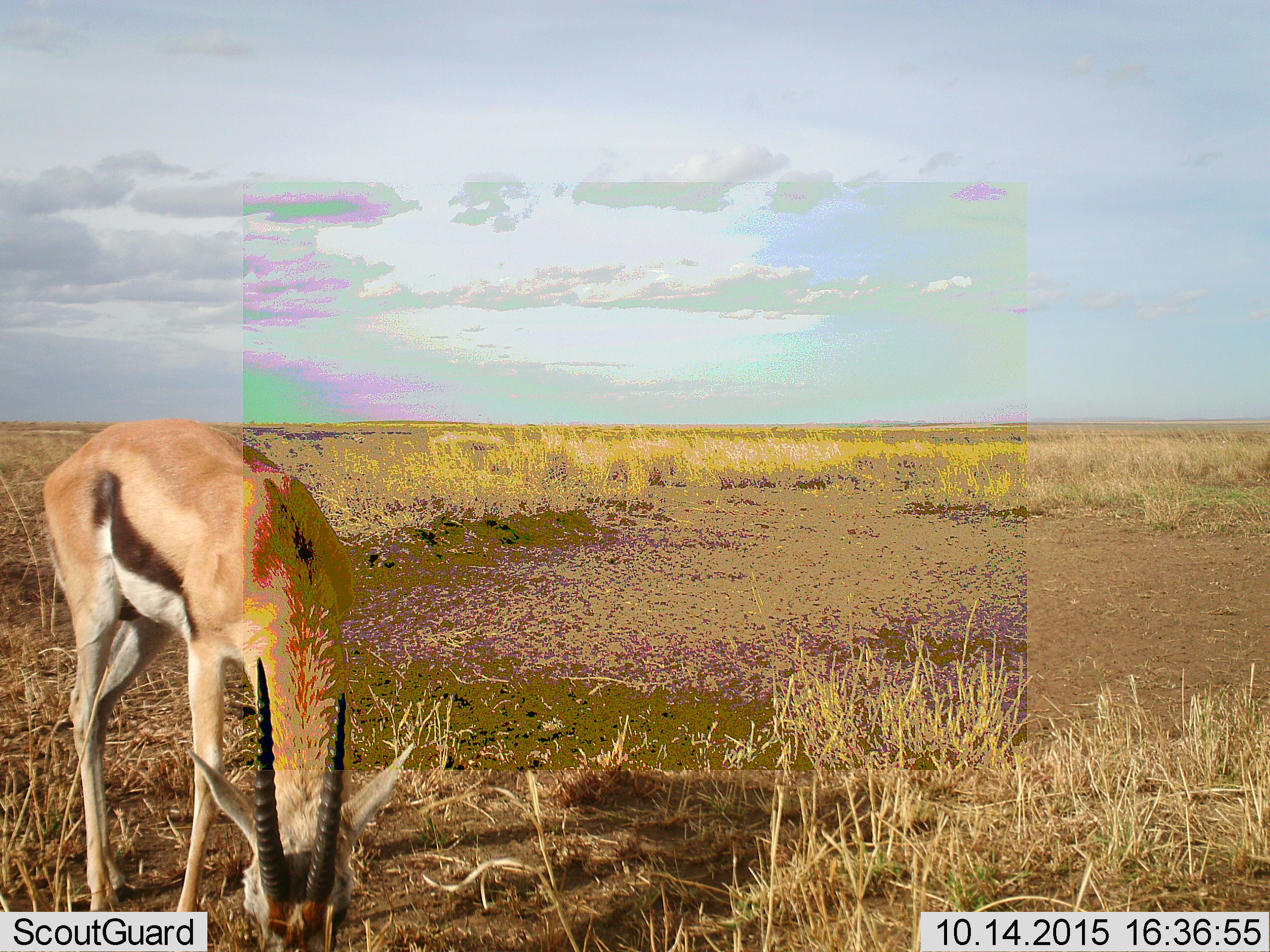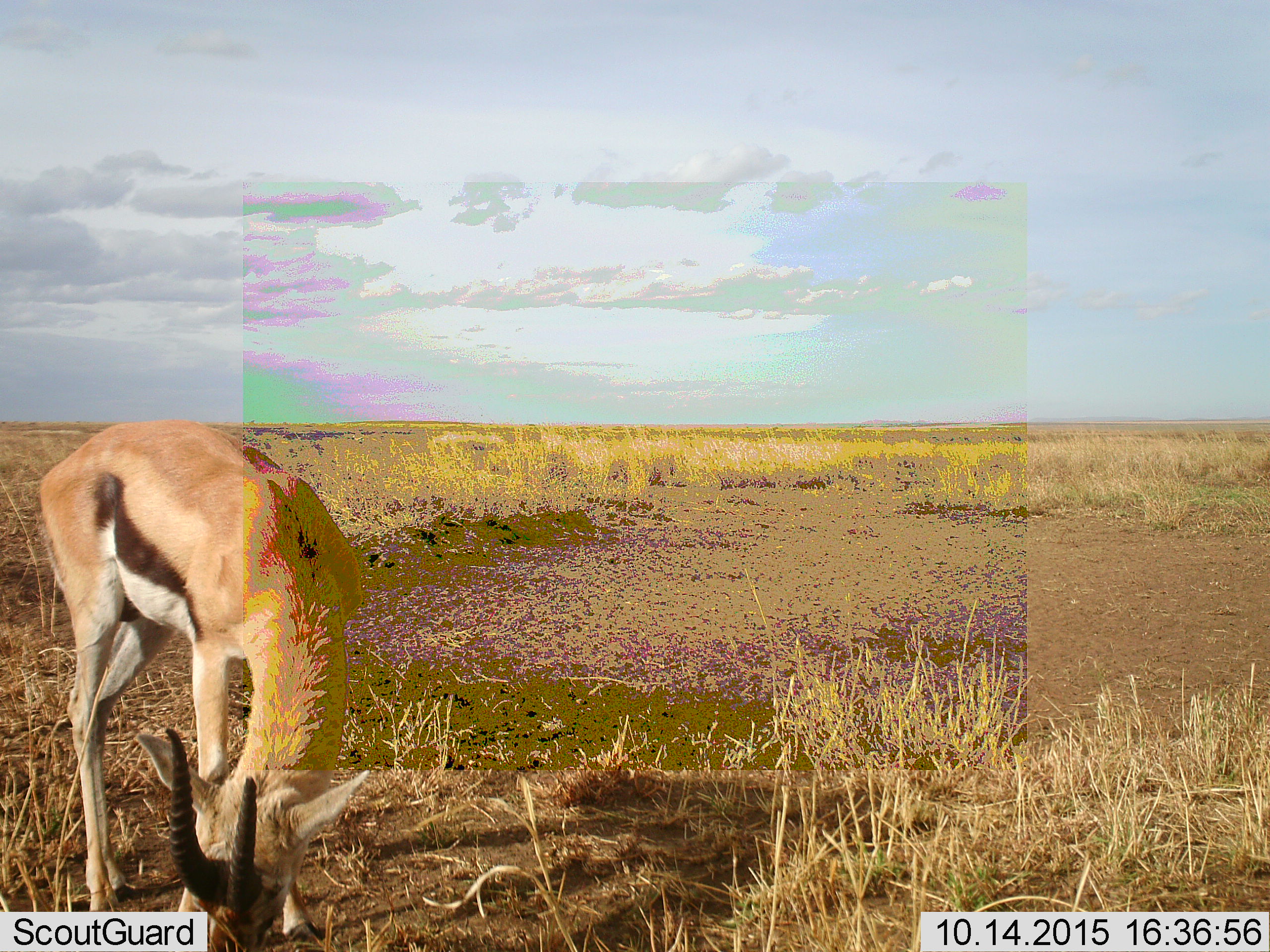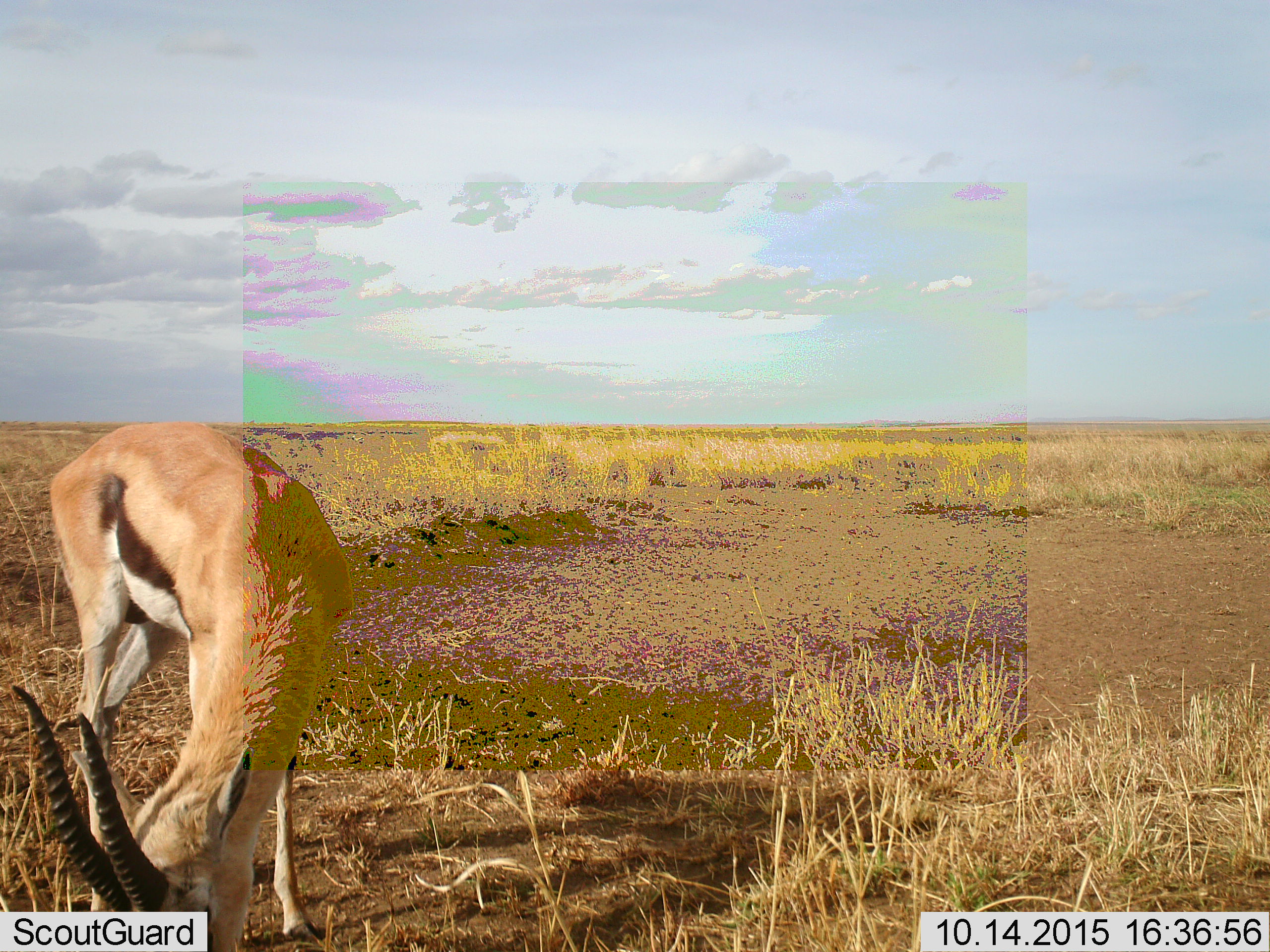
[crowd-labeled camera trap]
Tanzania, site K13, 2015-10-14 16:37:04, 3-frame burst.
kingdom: Animalia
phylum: Chordata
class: Mammalia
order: Artiodactyla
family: Bovidae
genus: Eudorcas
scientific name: Eudorcas thomsonii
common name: thomson's gazelle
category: gazellethomsons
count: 1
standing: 50%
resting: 0%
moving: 0%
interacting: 0%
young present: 0%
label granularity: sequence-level